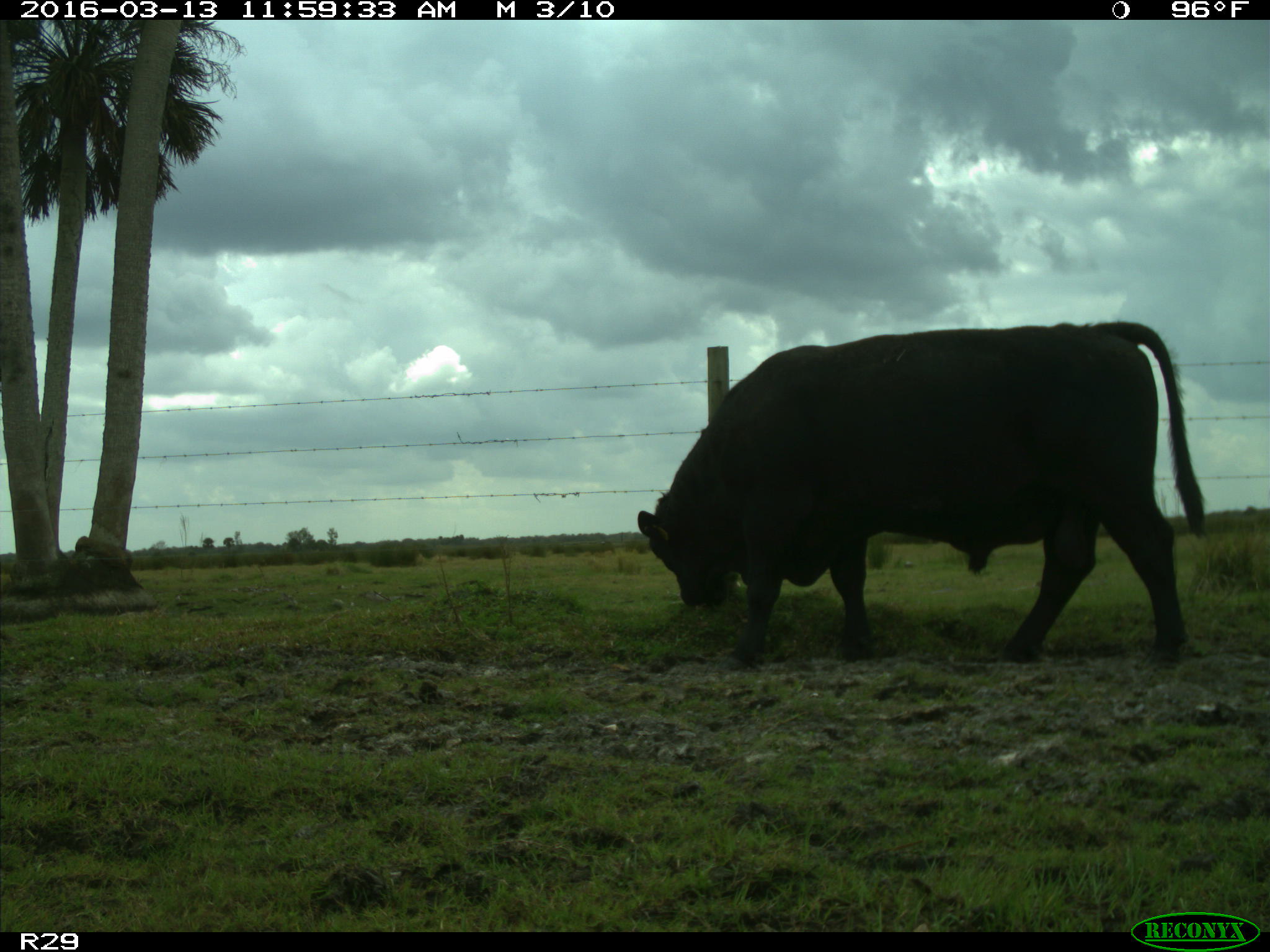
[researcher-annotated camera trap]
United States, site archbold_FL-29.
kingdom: Animalia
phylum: Chordata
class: Mammalia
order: Artiodactyla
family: Bovidae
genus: Bos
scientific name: Bos taurus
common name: domestic cow